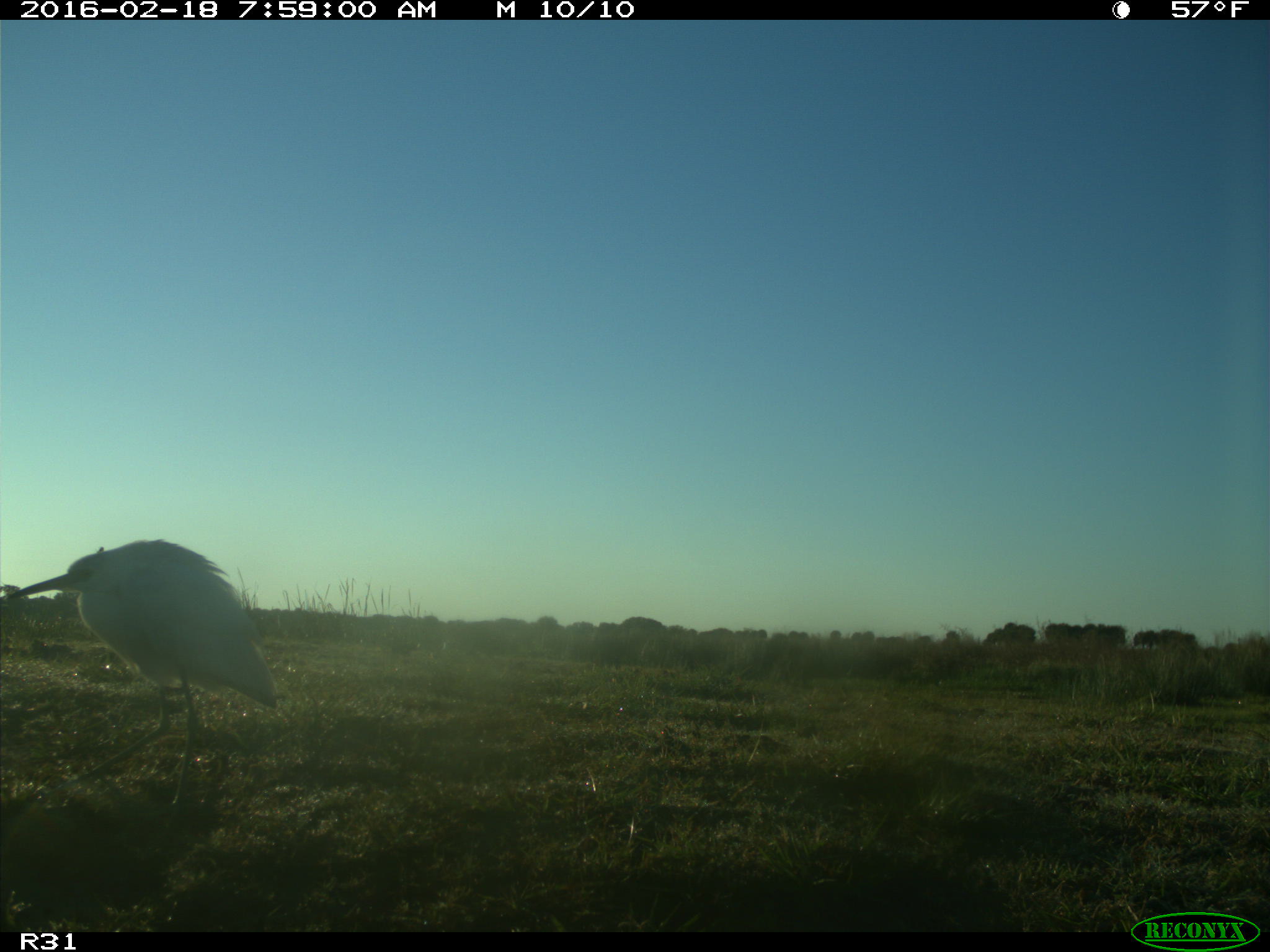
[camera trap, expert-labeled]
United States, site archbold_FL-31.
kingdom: Animalia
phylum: Chordata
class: Aves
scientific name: Aves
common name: birds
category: unidentified bird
Unidentified bird (birds) (Aves).